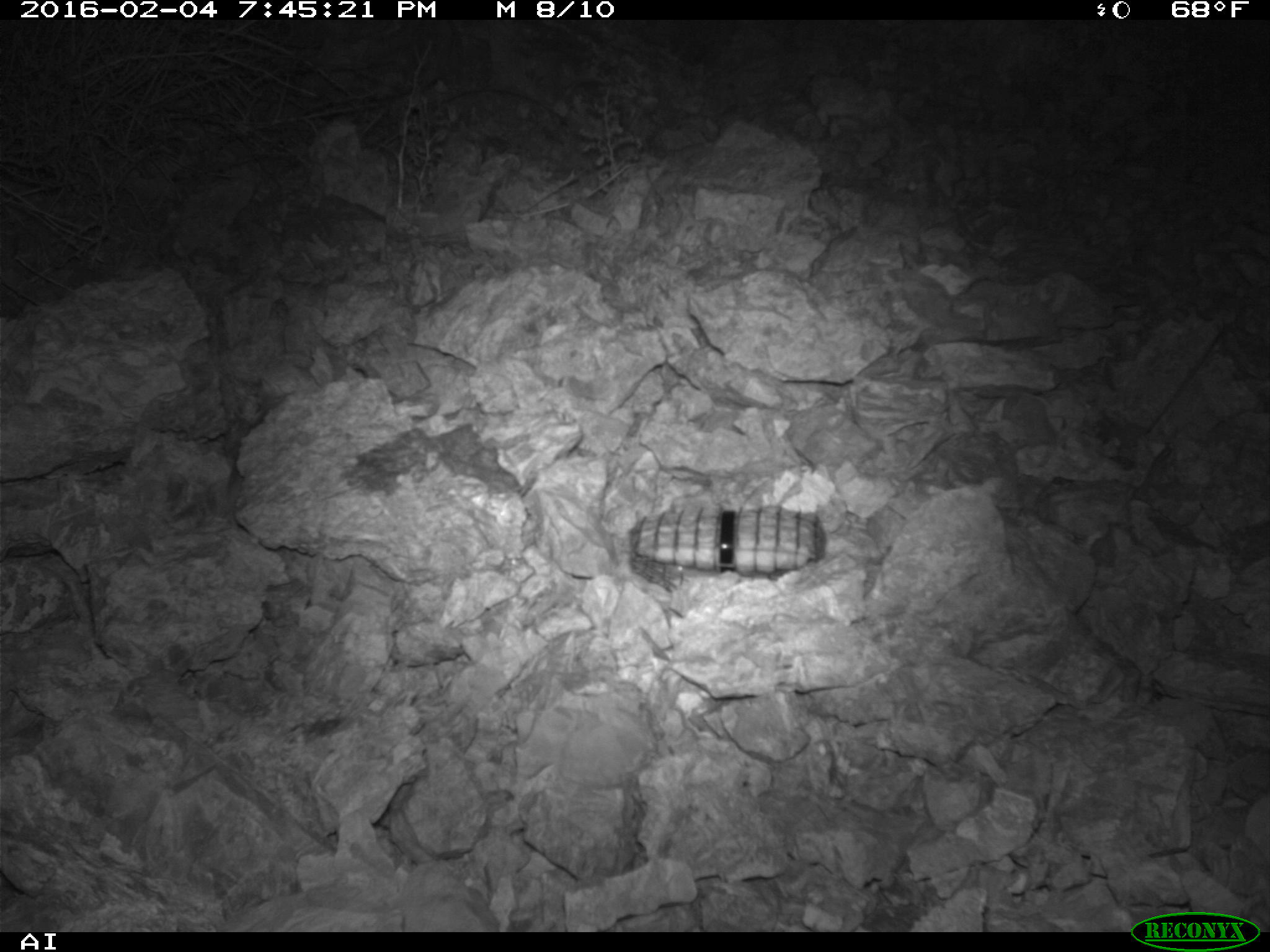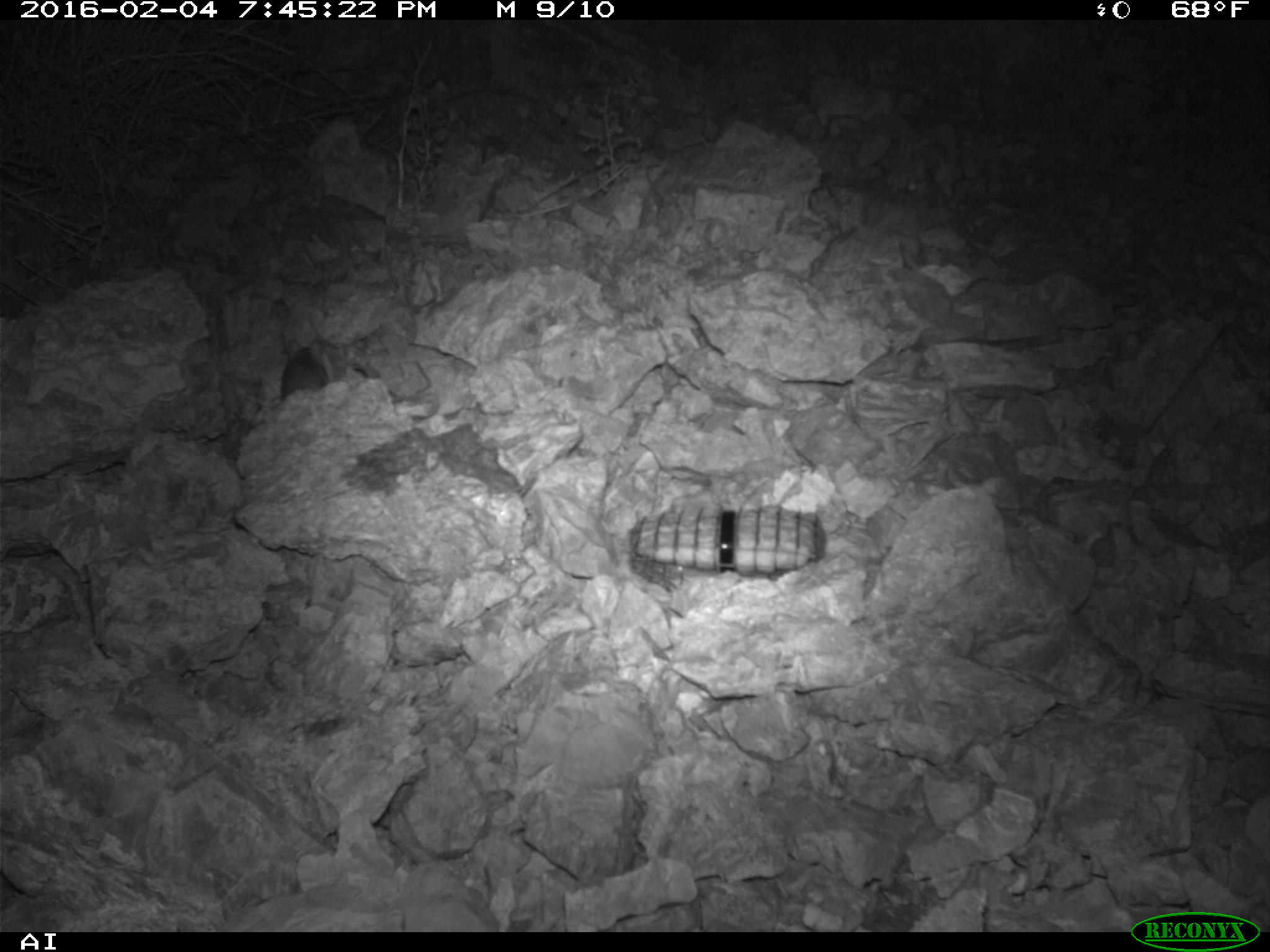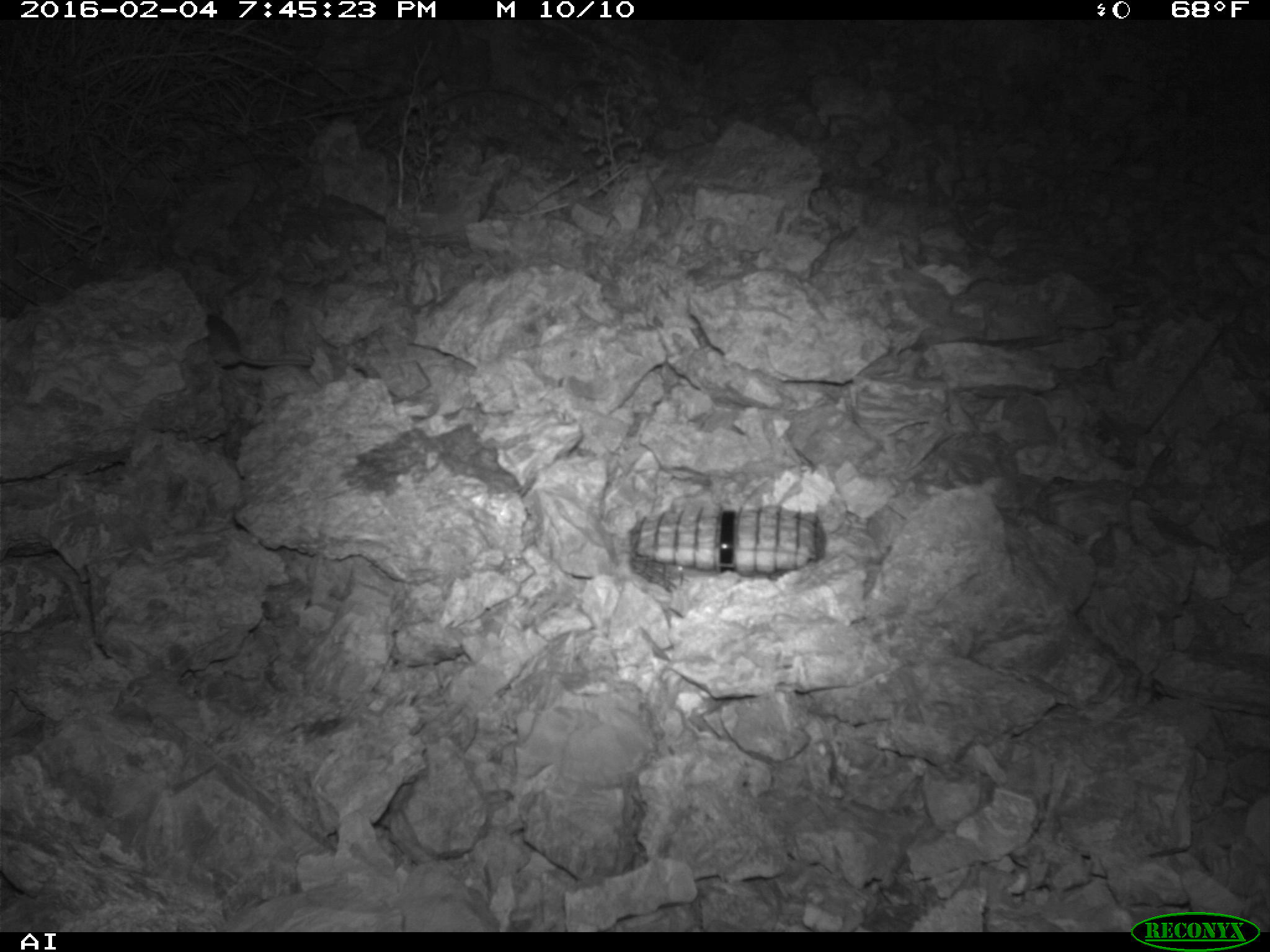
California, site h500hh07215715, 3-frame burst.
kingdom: Animalia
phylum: Chordata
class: Mammalia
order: Rodentia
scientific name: Rodentia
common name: rodent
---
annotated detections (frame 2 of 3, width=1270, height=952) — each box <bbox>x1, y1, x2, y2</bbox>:
rodent: <bbox>277, 329, 335, 403</bbox>